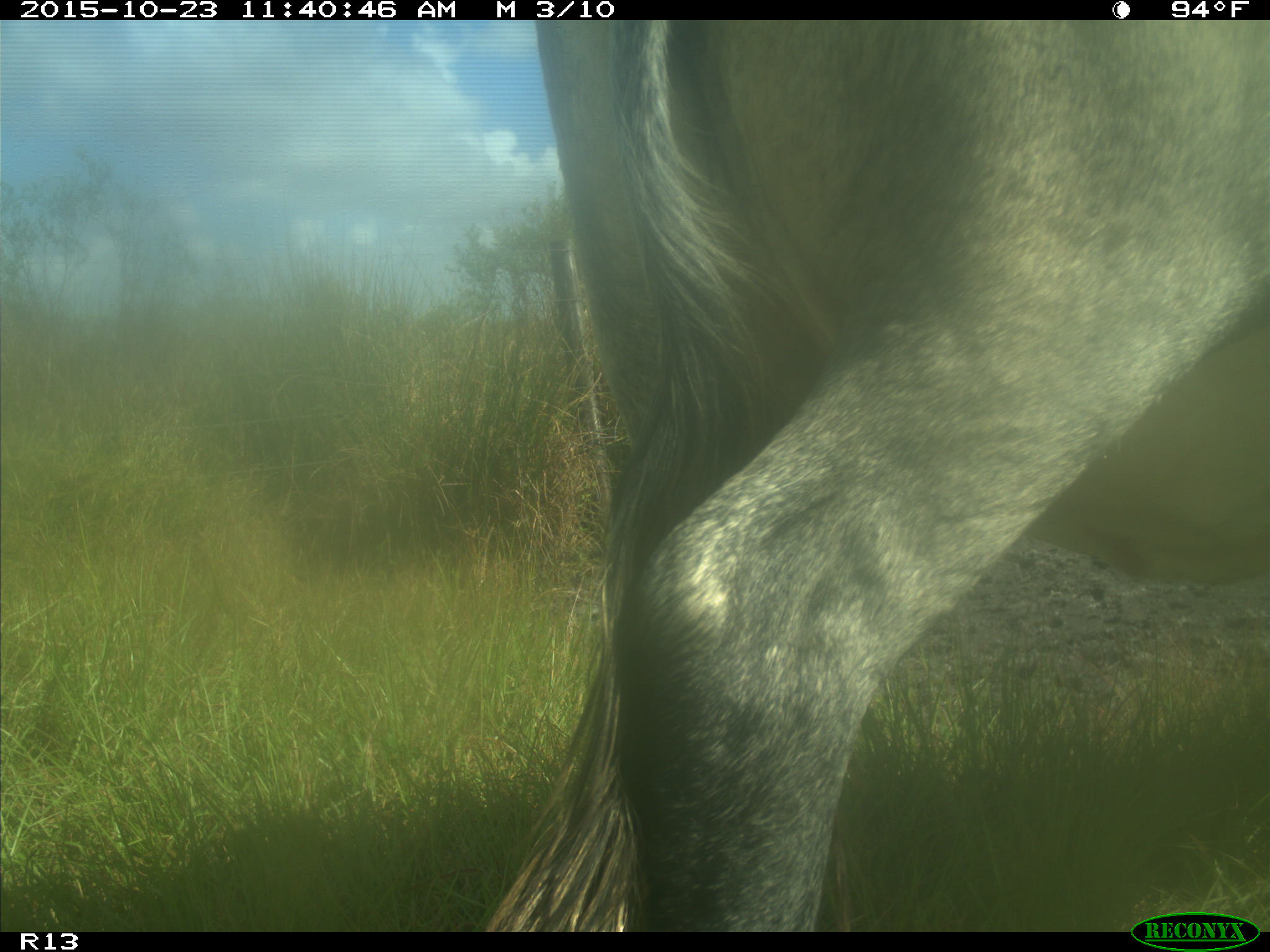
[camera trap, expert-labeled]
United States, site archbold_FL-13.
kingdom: Animalia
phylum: Chordata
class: Mammalia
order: Artiodactyla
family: Bovidae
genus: Bos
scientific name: Bos taurus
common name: domestic cow